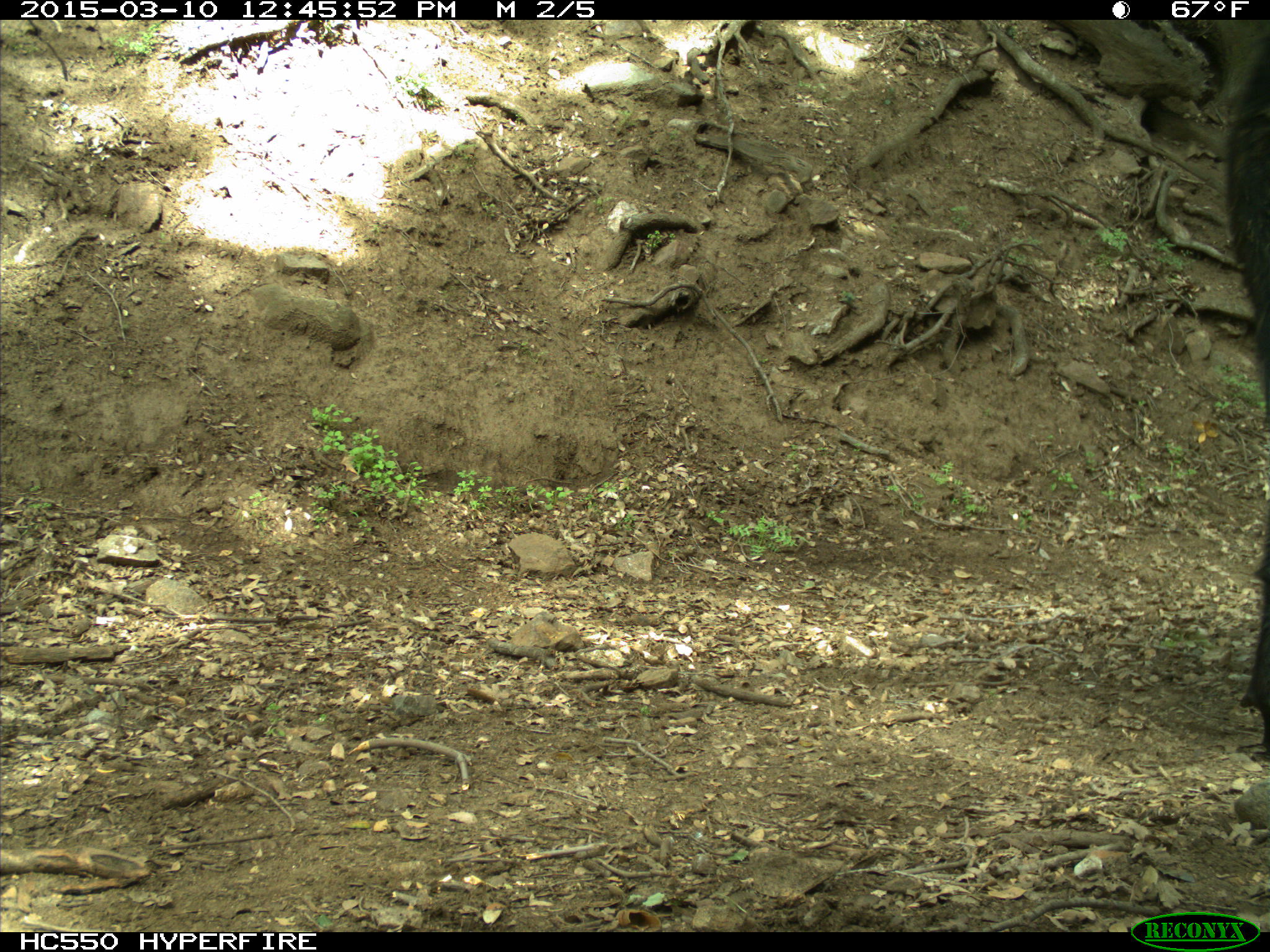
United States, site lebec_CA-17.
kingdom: Animalia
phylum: Chordata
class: Mammalia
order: Artiodactyla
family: Bovidae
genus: Bos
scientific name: Bos taurus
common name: domestic cow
Bos taurus (domestic cow).